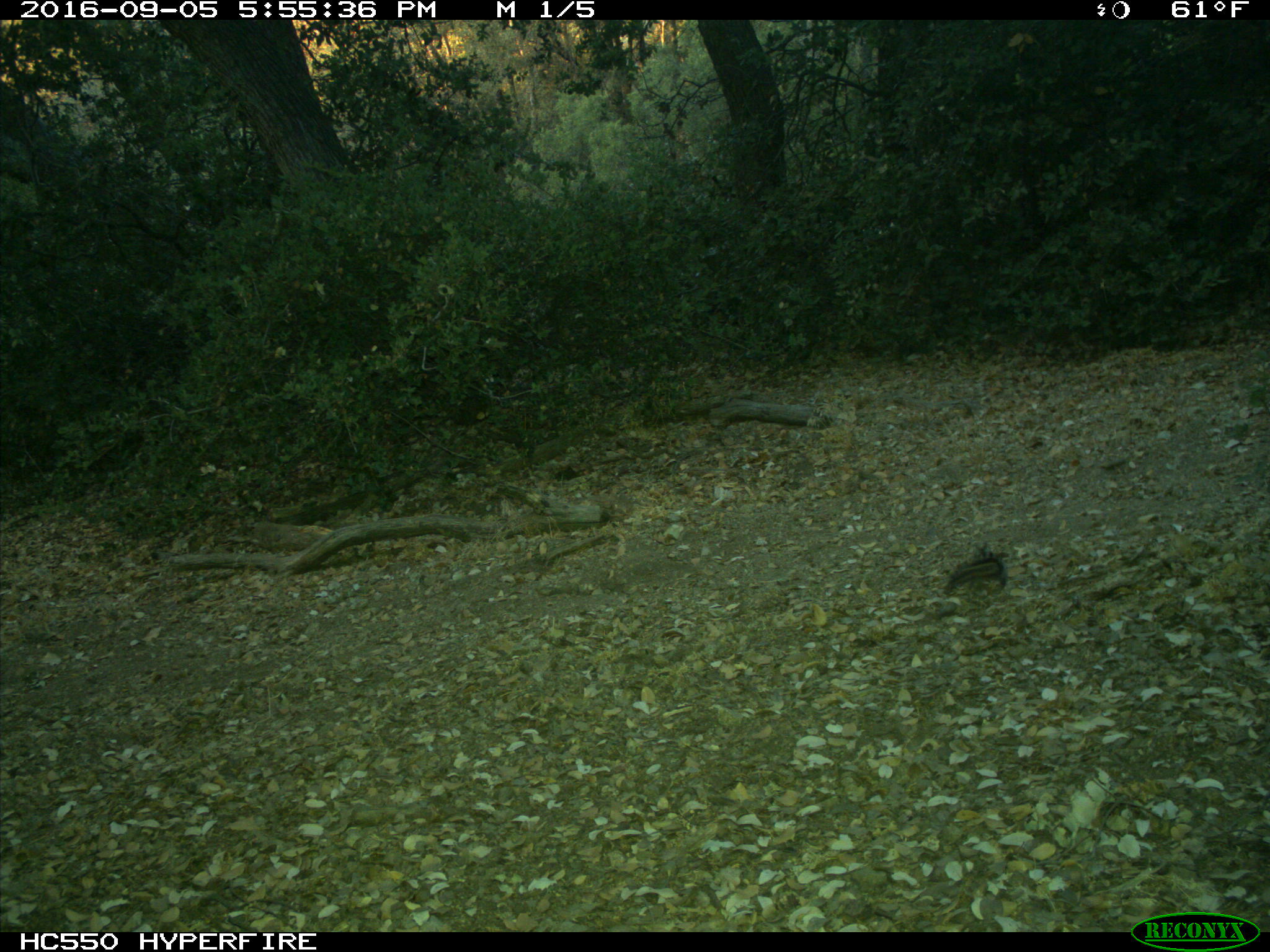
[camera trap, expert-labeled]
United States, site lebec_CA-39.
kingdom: Animalia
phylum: Chordata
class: Mammalia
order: Rodentia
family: Sciuridae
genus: Tamias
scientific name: Tamias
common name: chipmunk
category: unidentified chipmunk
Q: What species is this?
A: Unidentified chipmunk (chipmunk) (Tamias).